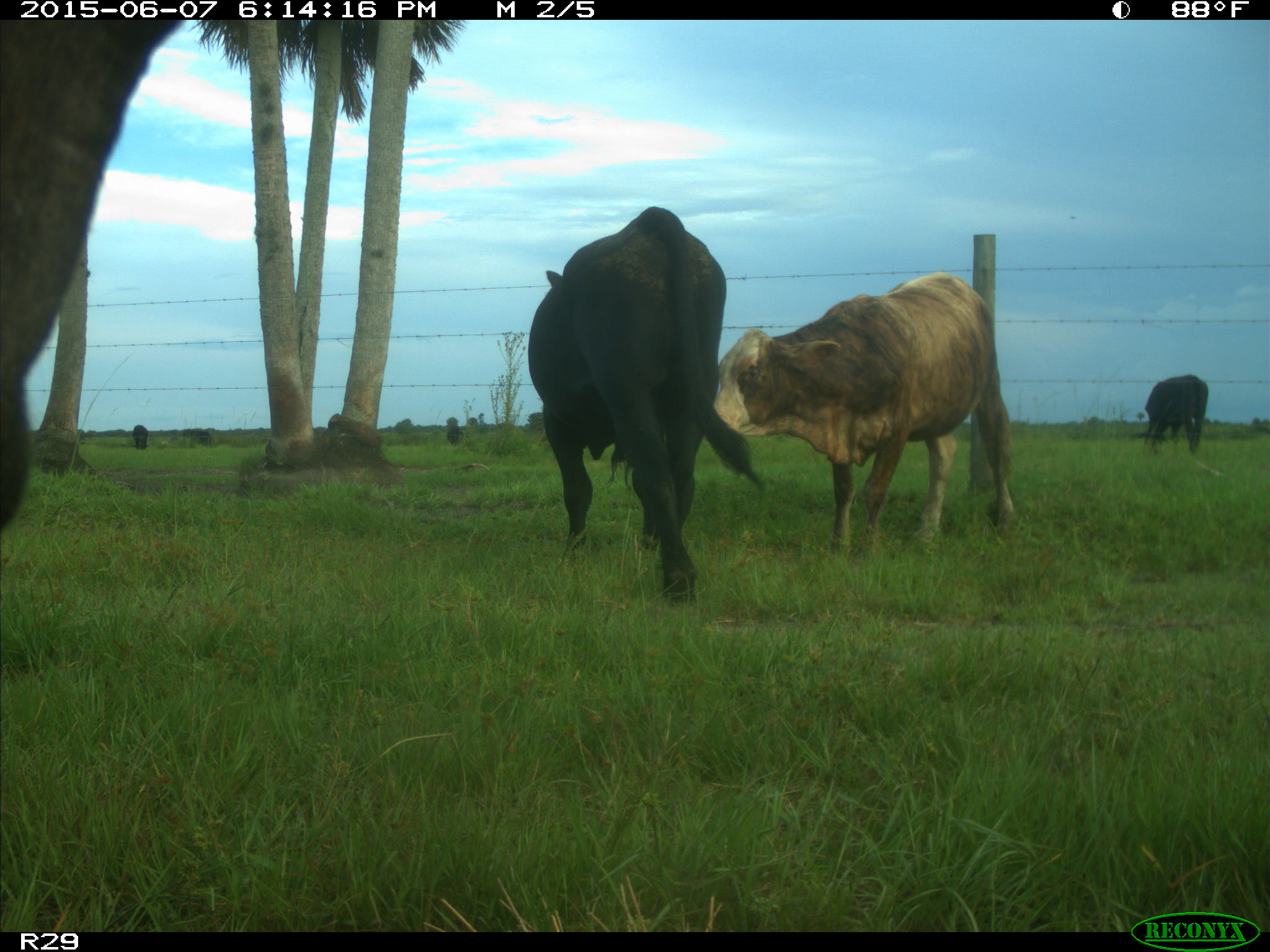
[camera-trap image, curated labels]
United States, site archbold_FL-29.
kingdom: Animalia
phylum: Chordata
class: Mammalia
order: Artiodactyla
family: Bovidae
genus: Bos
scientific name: Bos taurus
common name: domestic cow